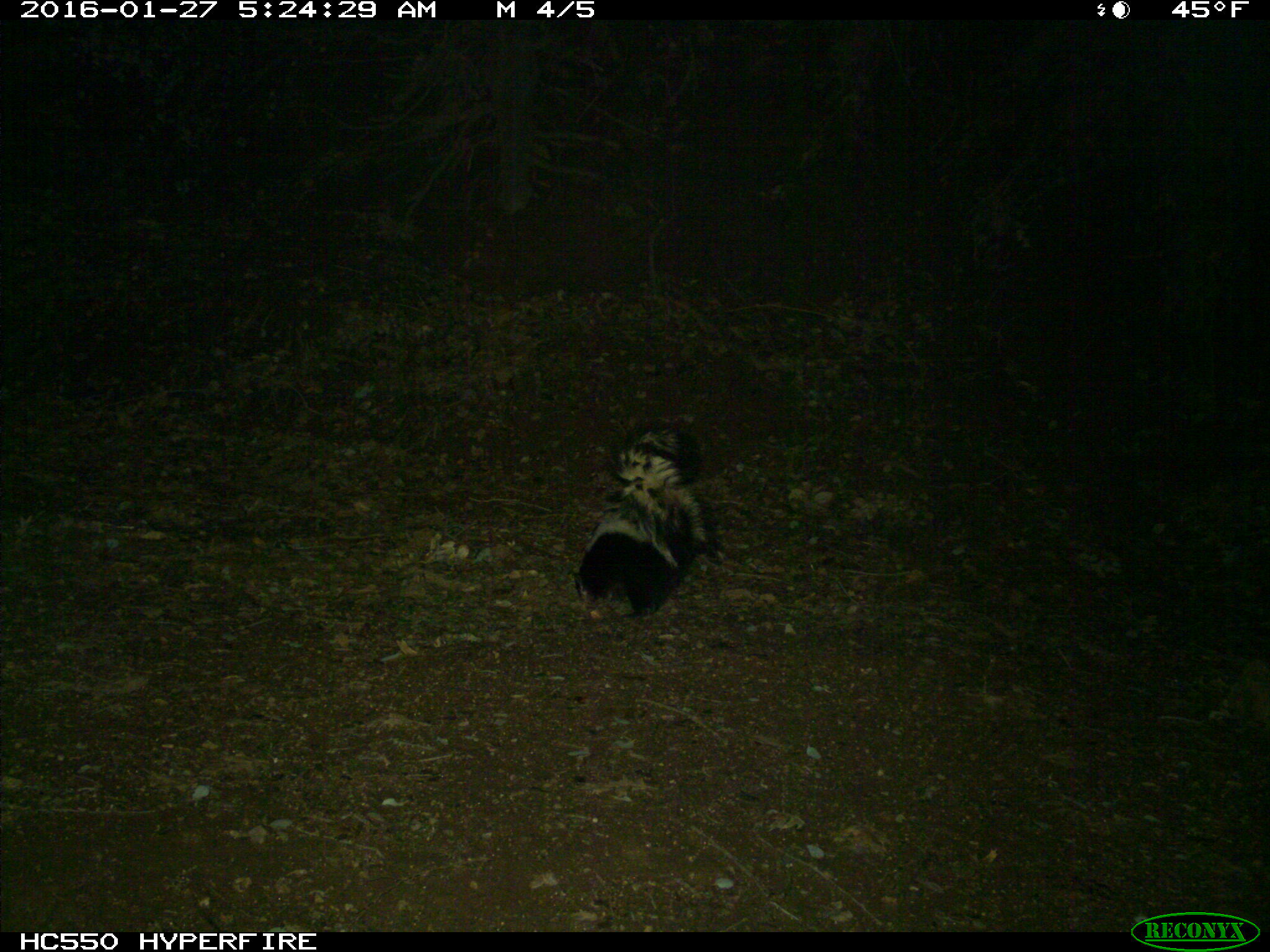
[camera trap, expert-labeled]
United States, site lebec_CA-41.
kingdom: Animalia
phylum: Chordata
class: Mammalia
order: Carnivora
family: Mephitidae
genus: Mephitis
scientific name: Mephitis mephitis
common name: striped skunk